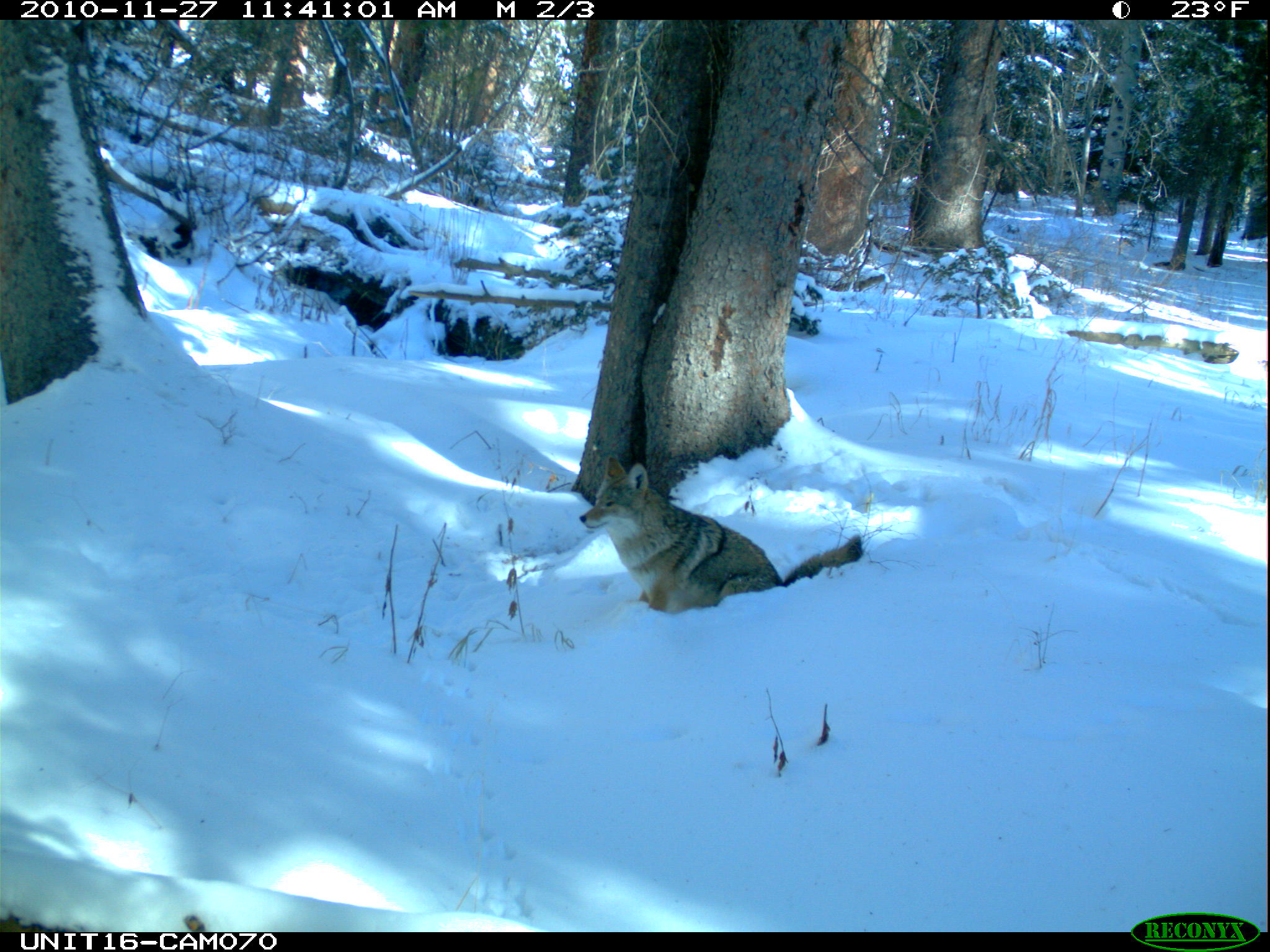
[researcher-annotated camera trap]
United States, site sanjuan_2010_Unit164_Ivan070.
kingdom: Animalia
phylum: Chordata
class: Mammalia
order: Carnivora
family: Canidae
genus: Canis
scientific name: Canis latrans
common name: coyote